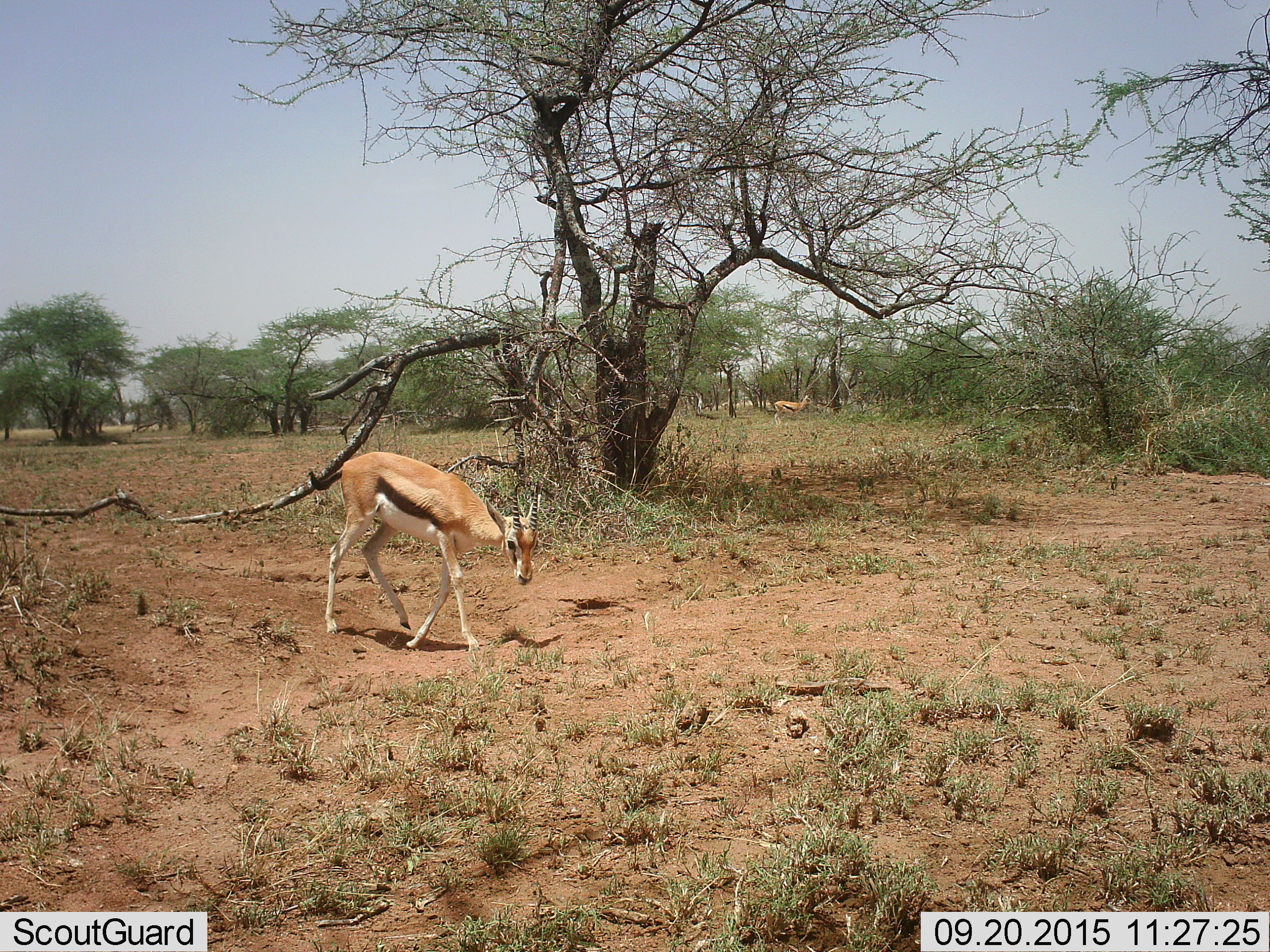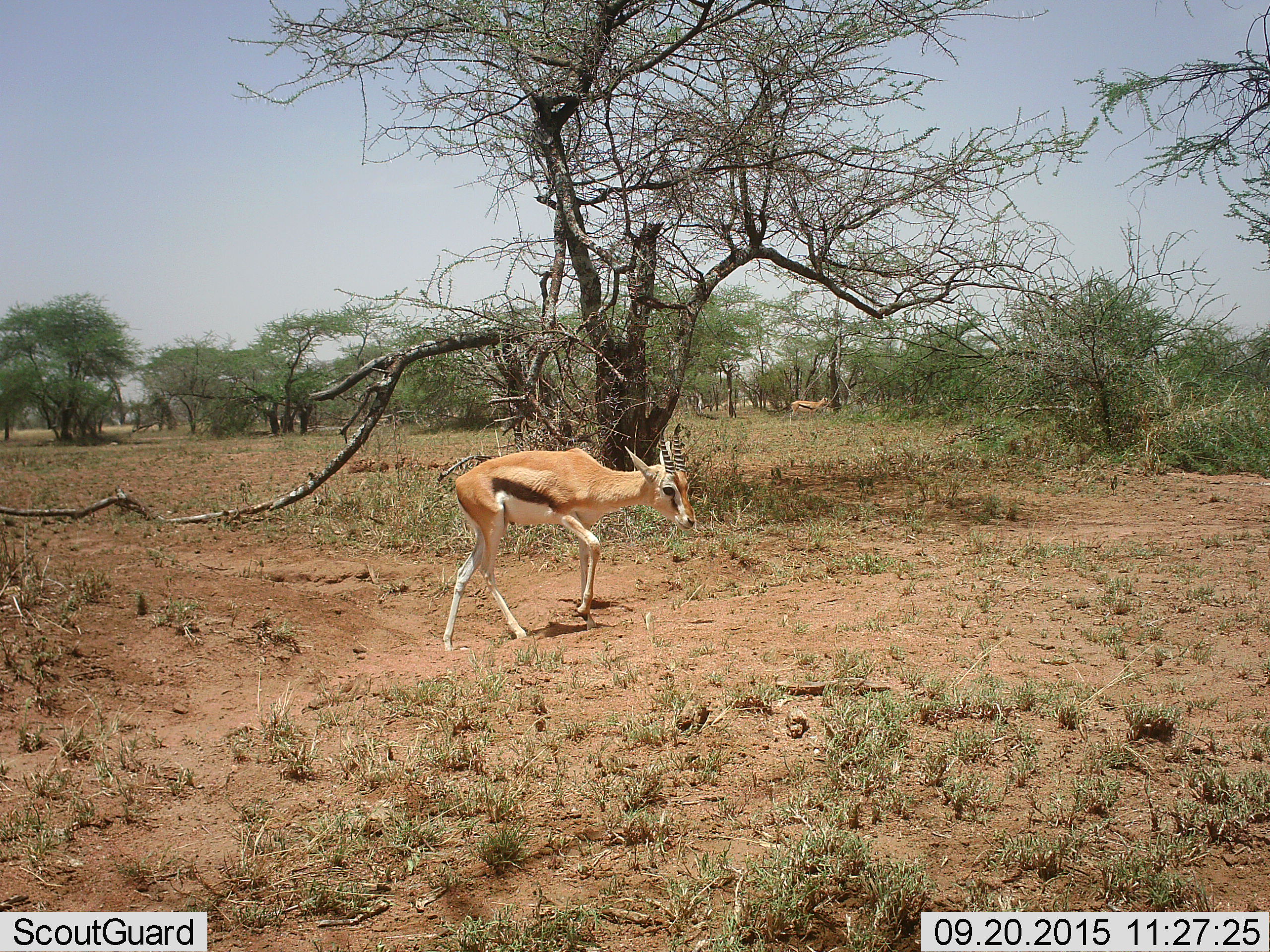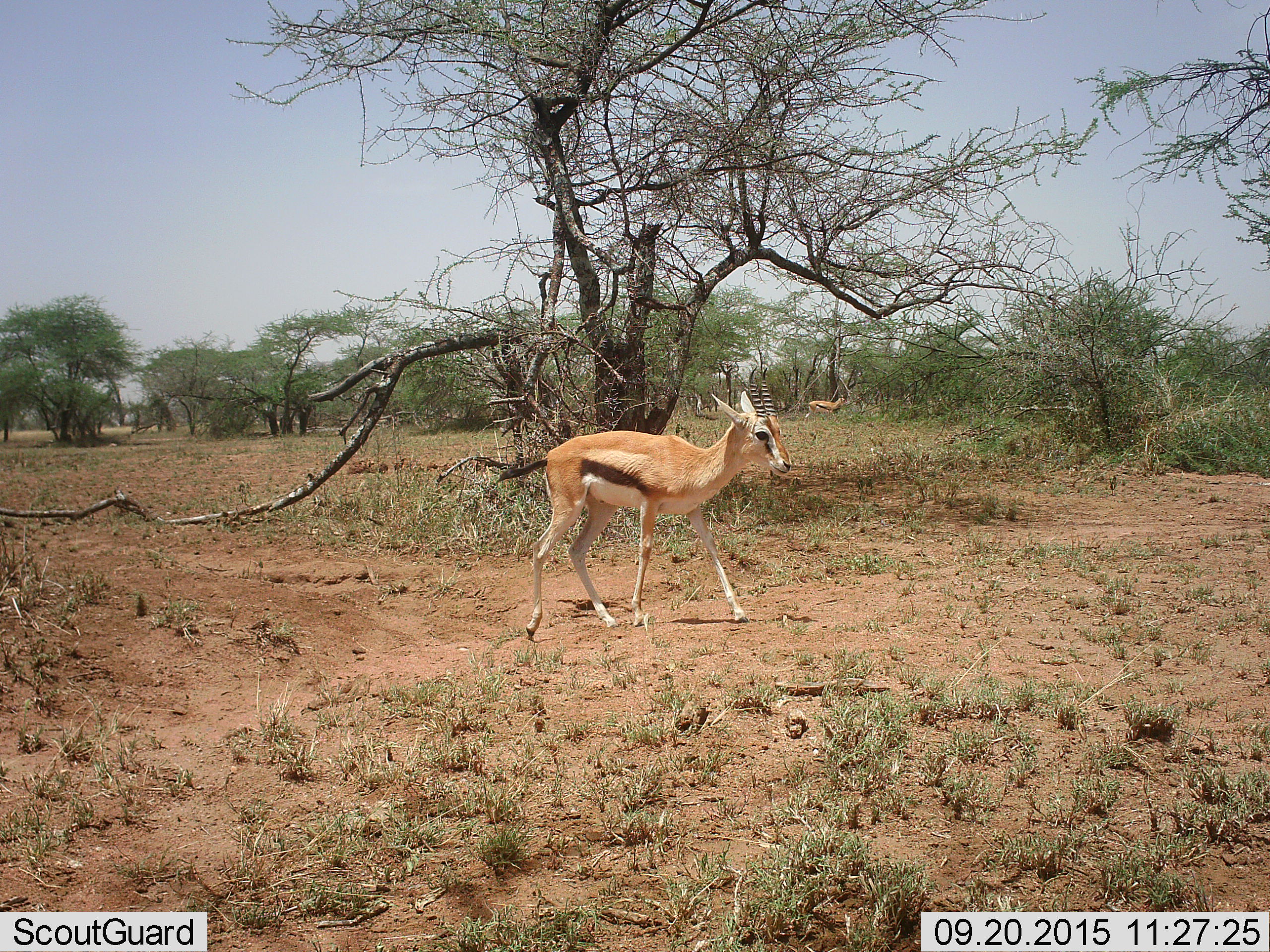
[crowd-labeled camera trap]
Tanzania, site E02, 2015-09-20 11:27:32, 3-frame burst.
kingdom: Animalia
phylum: Chordata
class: Mammalia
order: Artiodactyla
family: Bovidae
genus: Eudorcas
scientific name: Eudorcas thomsonii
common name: thomson's gazelle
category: gazellethomsons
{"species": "gazellethomsons (thomson's gazelle) (Eudorcas thomsonii)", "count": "2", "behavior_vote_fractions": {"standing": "15%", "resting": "0%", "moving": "77%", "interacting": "0%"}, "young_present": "8%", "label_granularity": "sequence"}